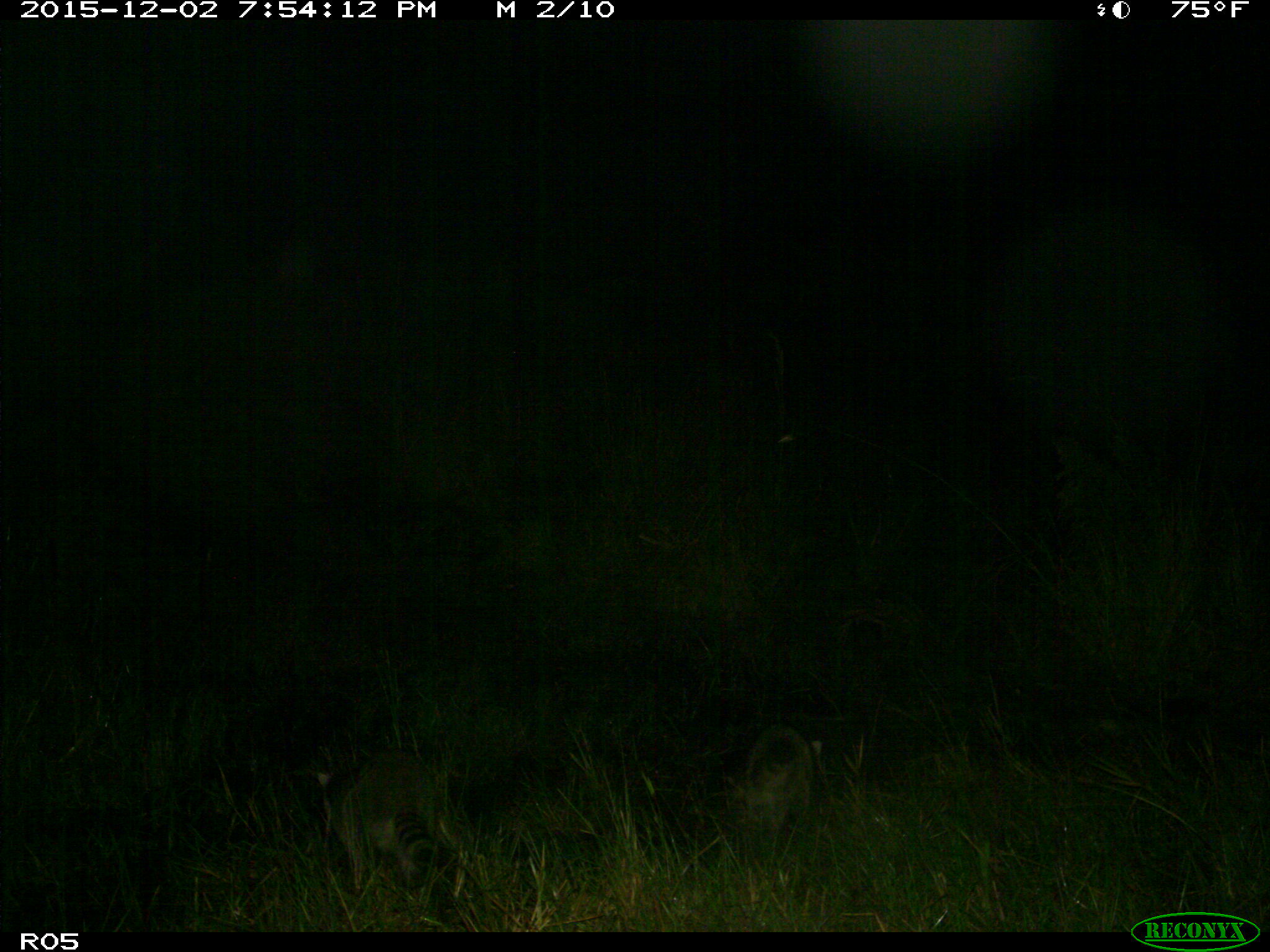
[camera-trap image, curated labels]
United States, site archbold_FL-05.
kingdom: Animalia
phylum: Chordata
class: Mammalia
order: Carnivora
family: Procyonidae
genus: Procyon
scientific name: Procyon lotor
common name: common raccoon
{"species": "Procyon lotor (common raccoon)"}